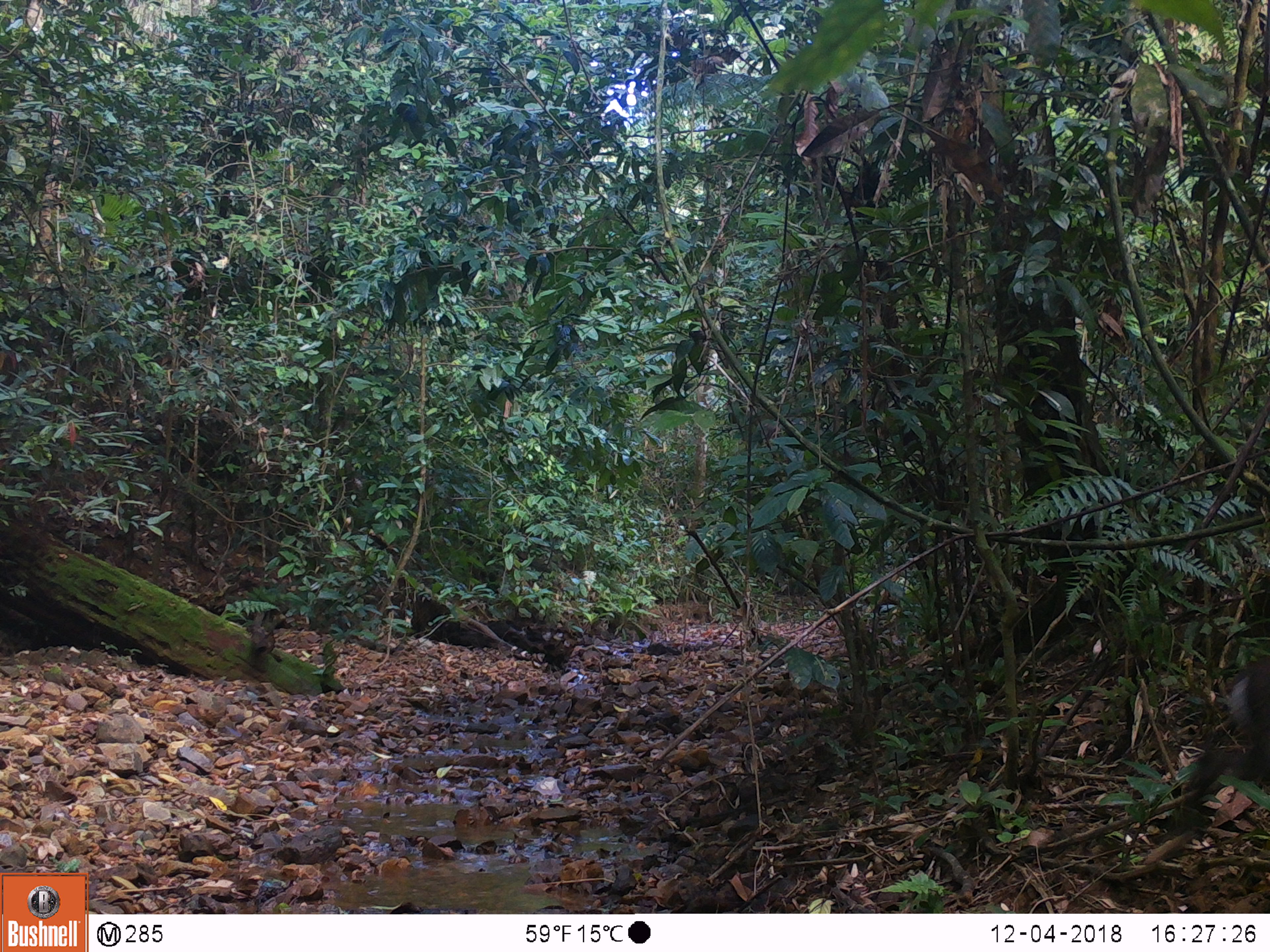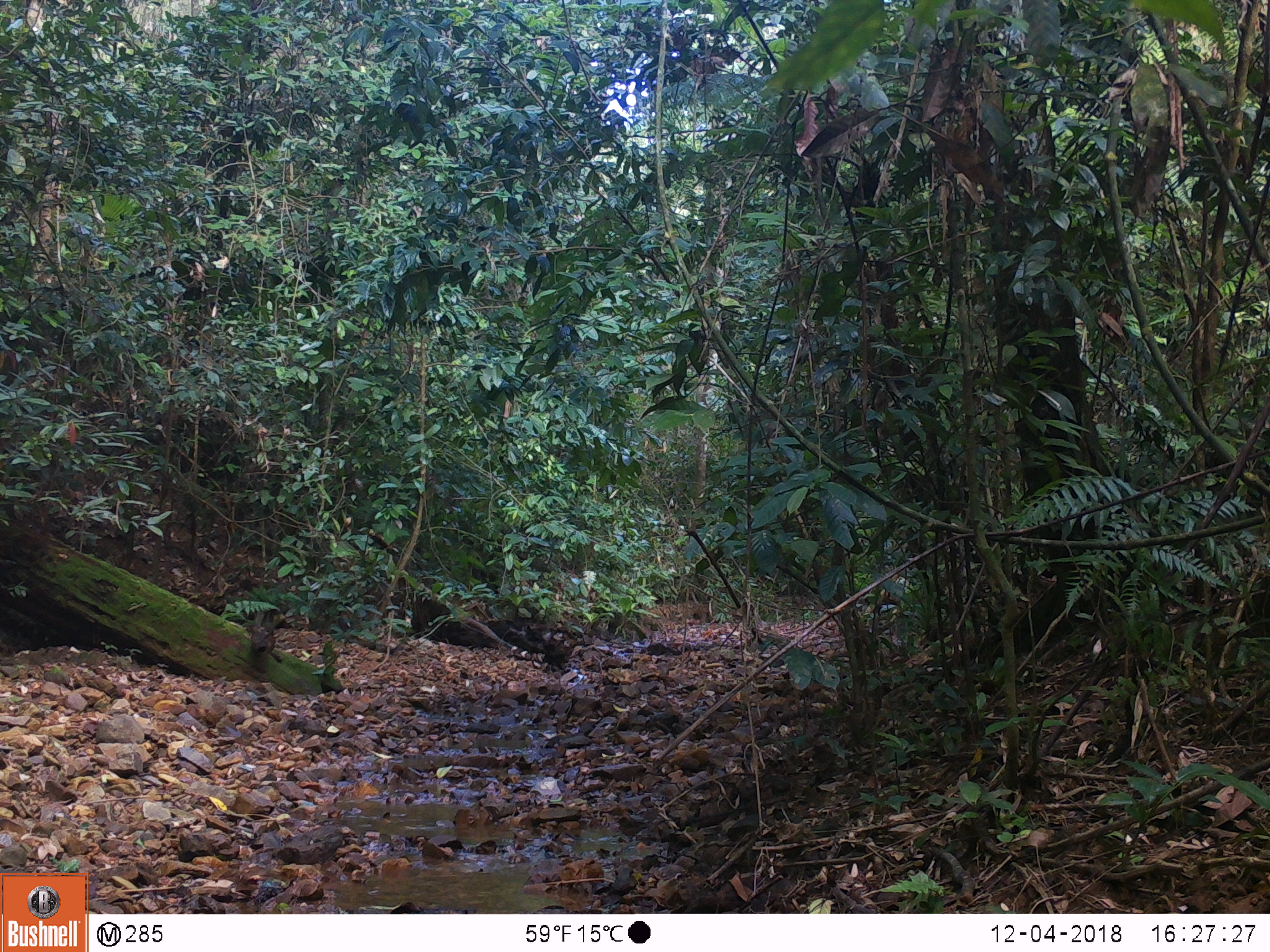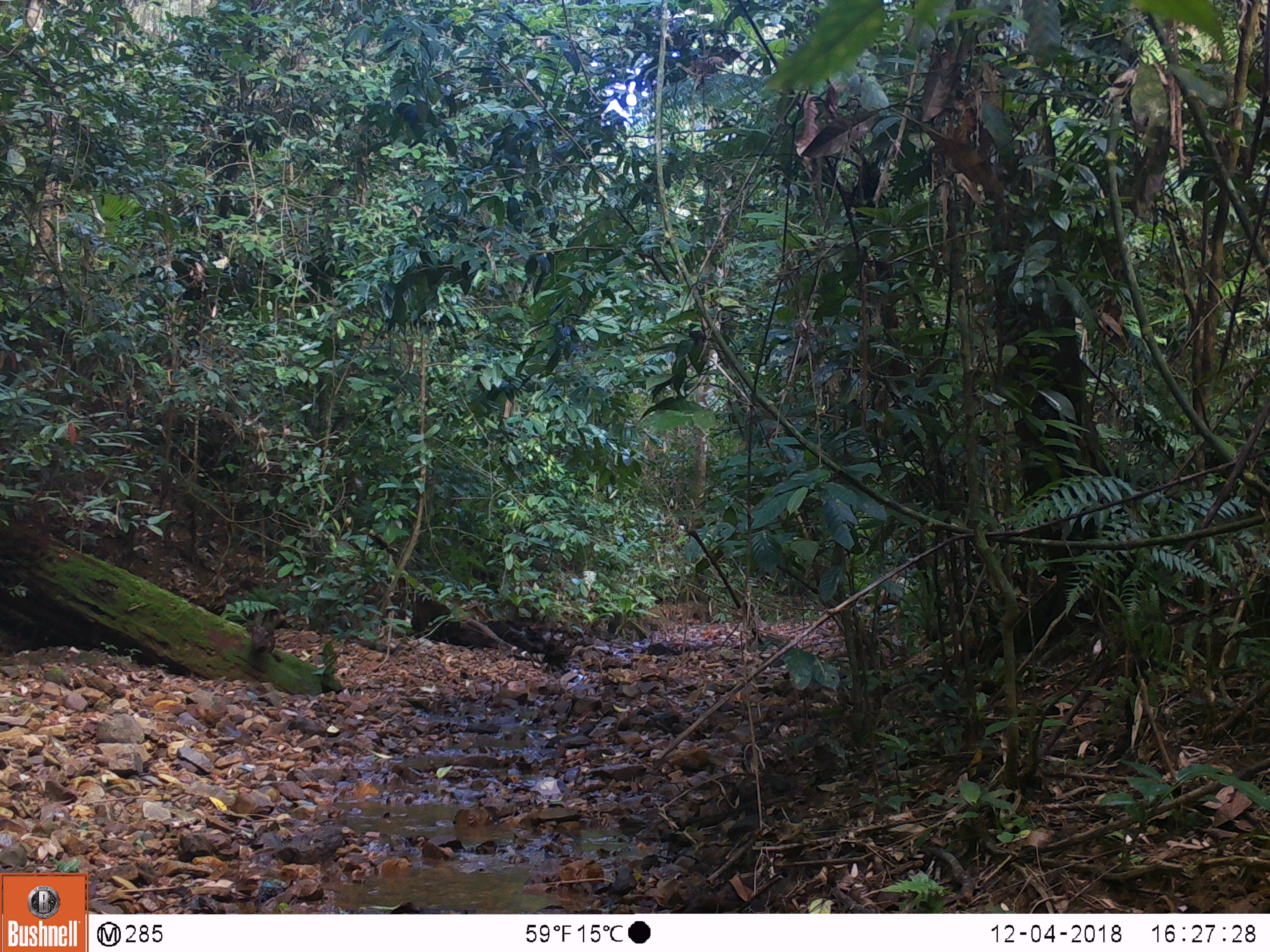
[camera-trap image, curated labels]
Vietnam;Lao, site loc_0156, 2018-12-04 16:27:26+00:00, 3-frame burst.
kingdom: Animalia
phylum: Chordata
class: Mammalia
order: Artiodactyla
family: Cervidae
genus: Muntiacus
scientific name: Muntiacus rooseveltorum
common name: roosevelt's muntjac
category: roosevelts muntjac group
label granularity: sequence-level